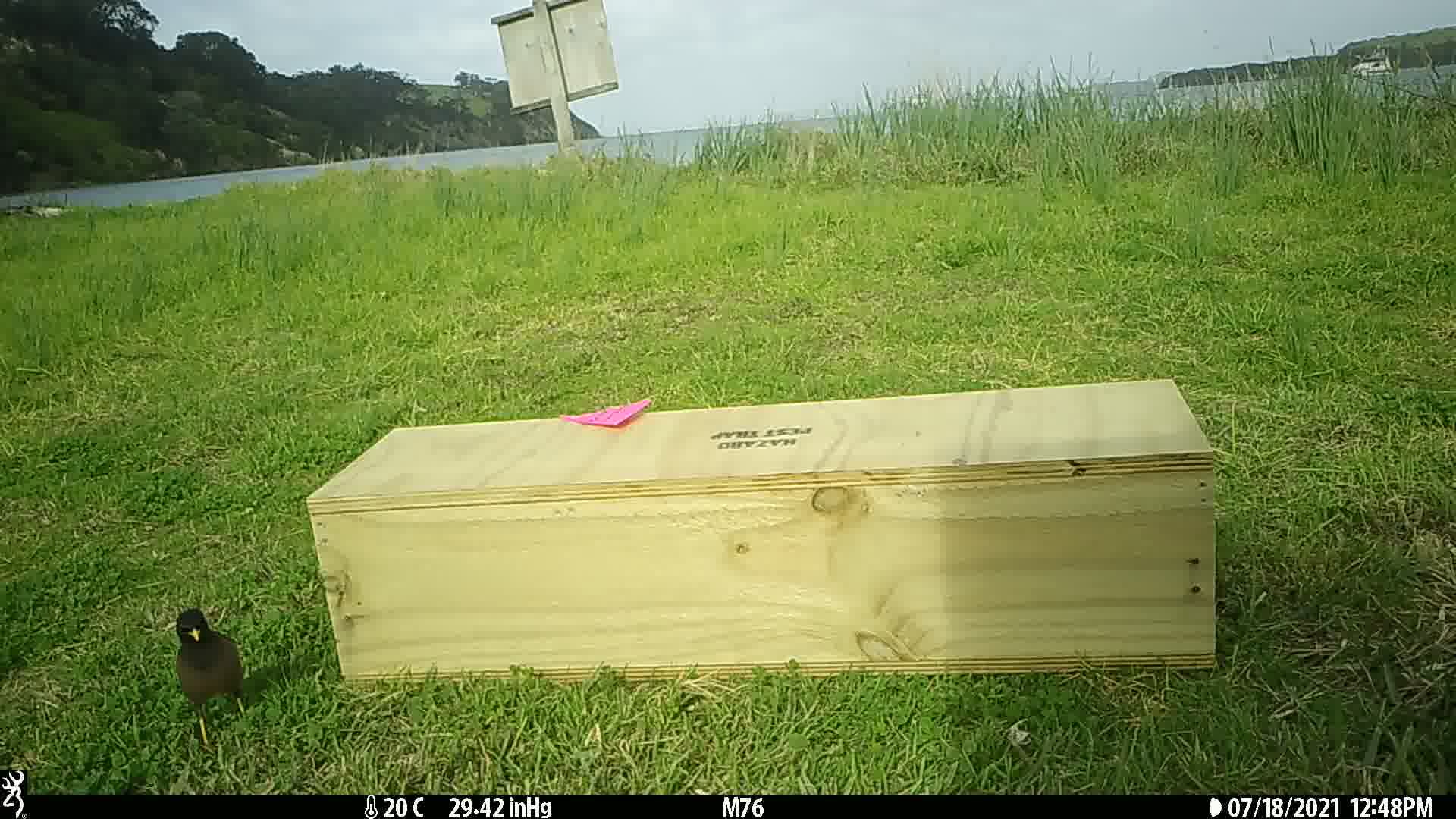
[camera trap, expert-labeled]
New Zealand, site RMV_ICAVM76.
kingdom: Animalia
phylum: Chordata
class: Aves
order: Passeriformes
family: Sturnidae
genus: Acridotheres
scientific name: Acridotheres tristis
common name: common myna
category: myna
Myna (common myna) (Acridotheres tristis).